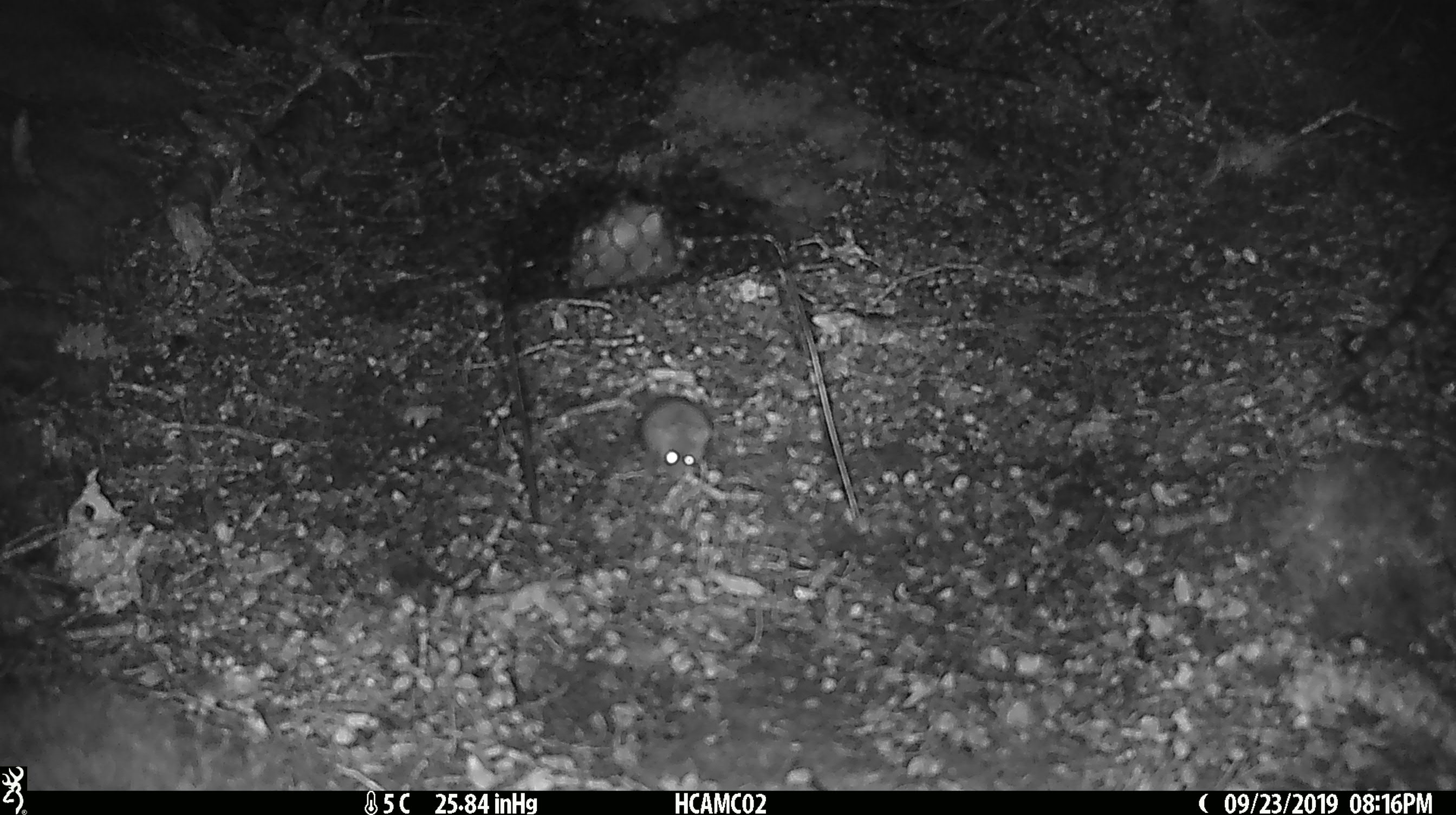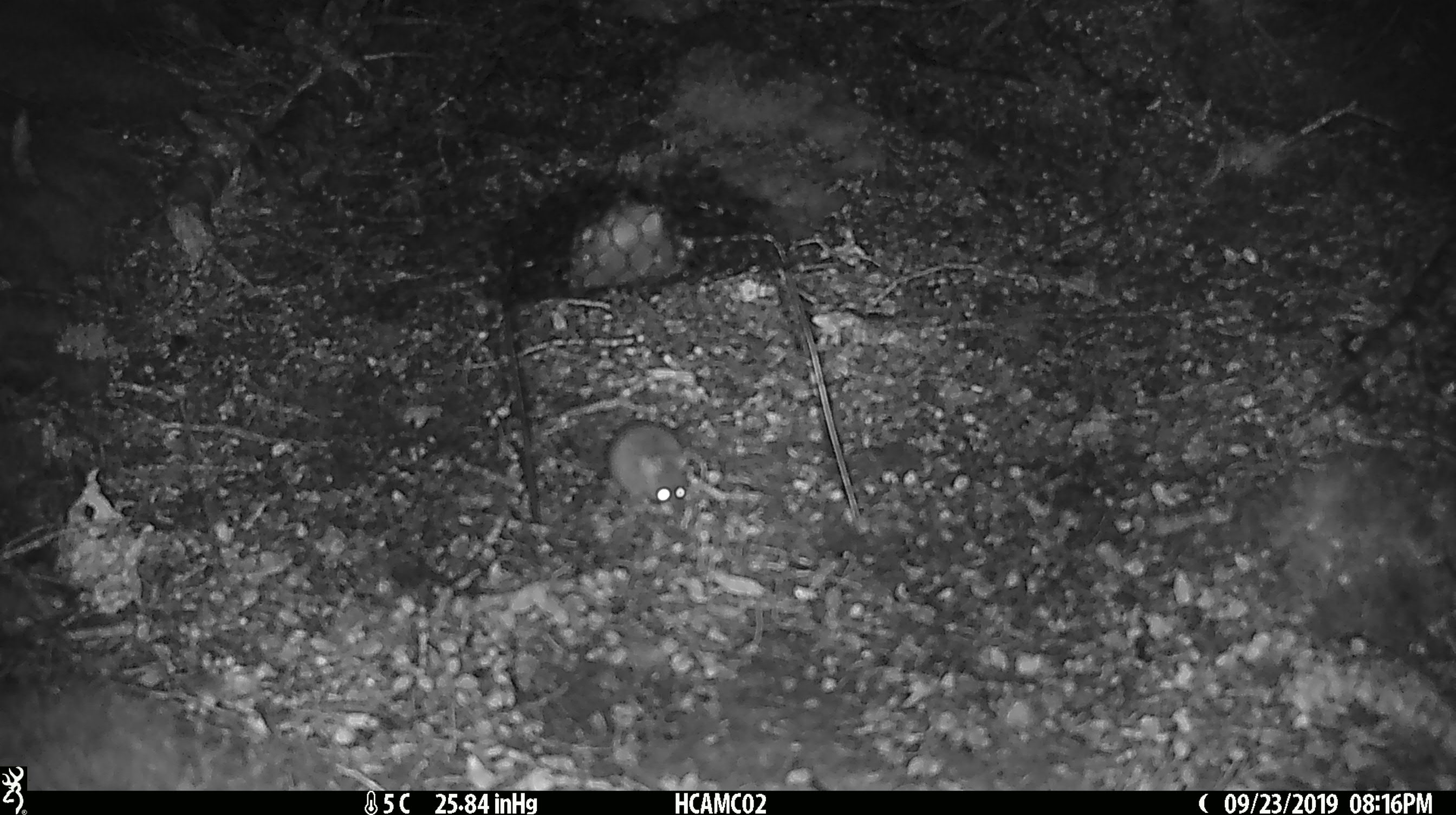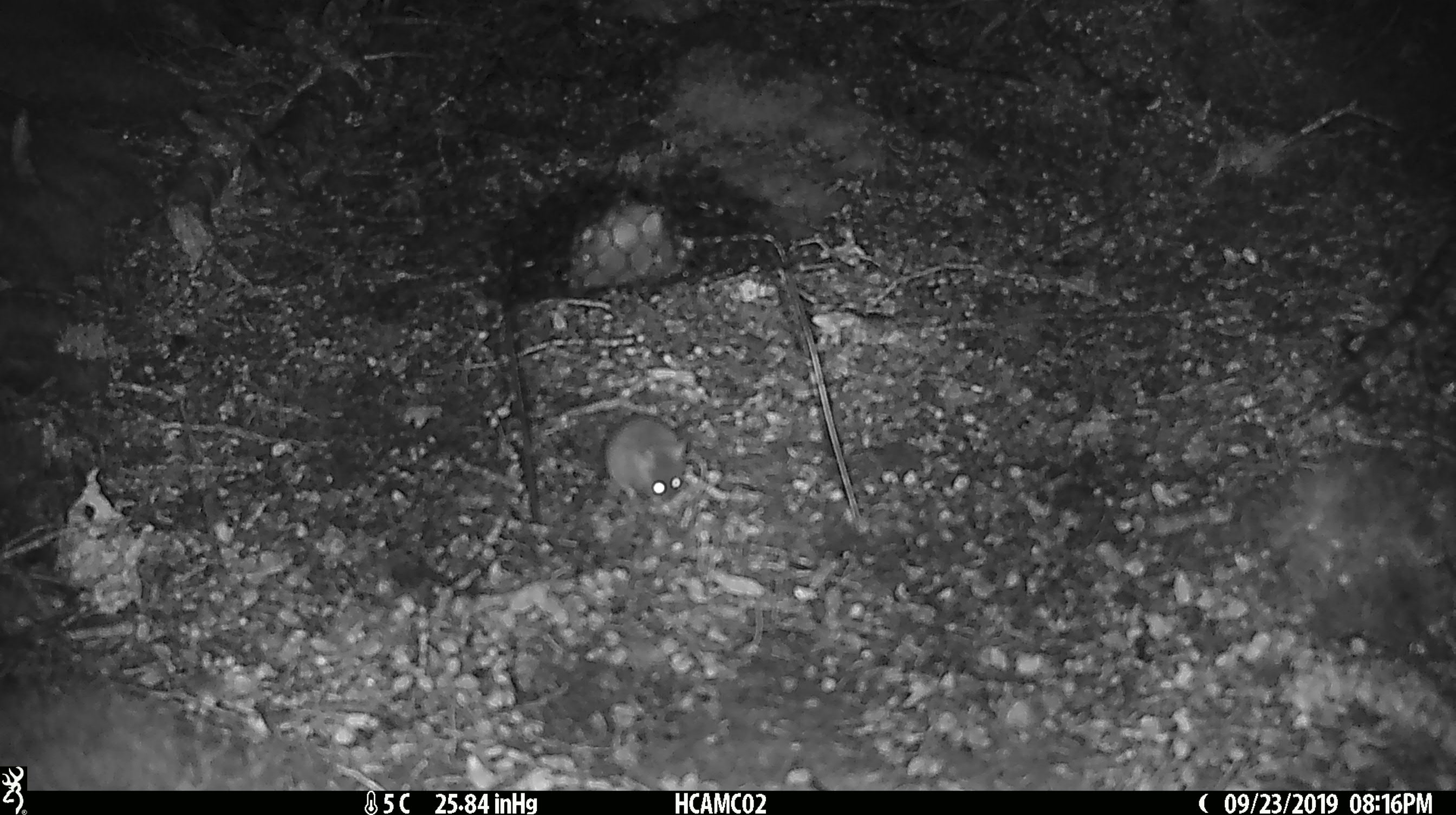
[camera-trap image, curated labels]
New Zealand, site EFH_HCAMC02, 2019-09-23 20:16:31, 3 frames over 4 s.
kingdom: Animalia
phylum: Chordata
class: Mammalia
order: Rodentia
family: Muridae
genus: Mus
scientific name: Mus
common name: mouse